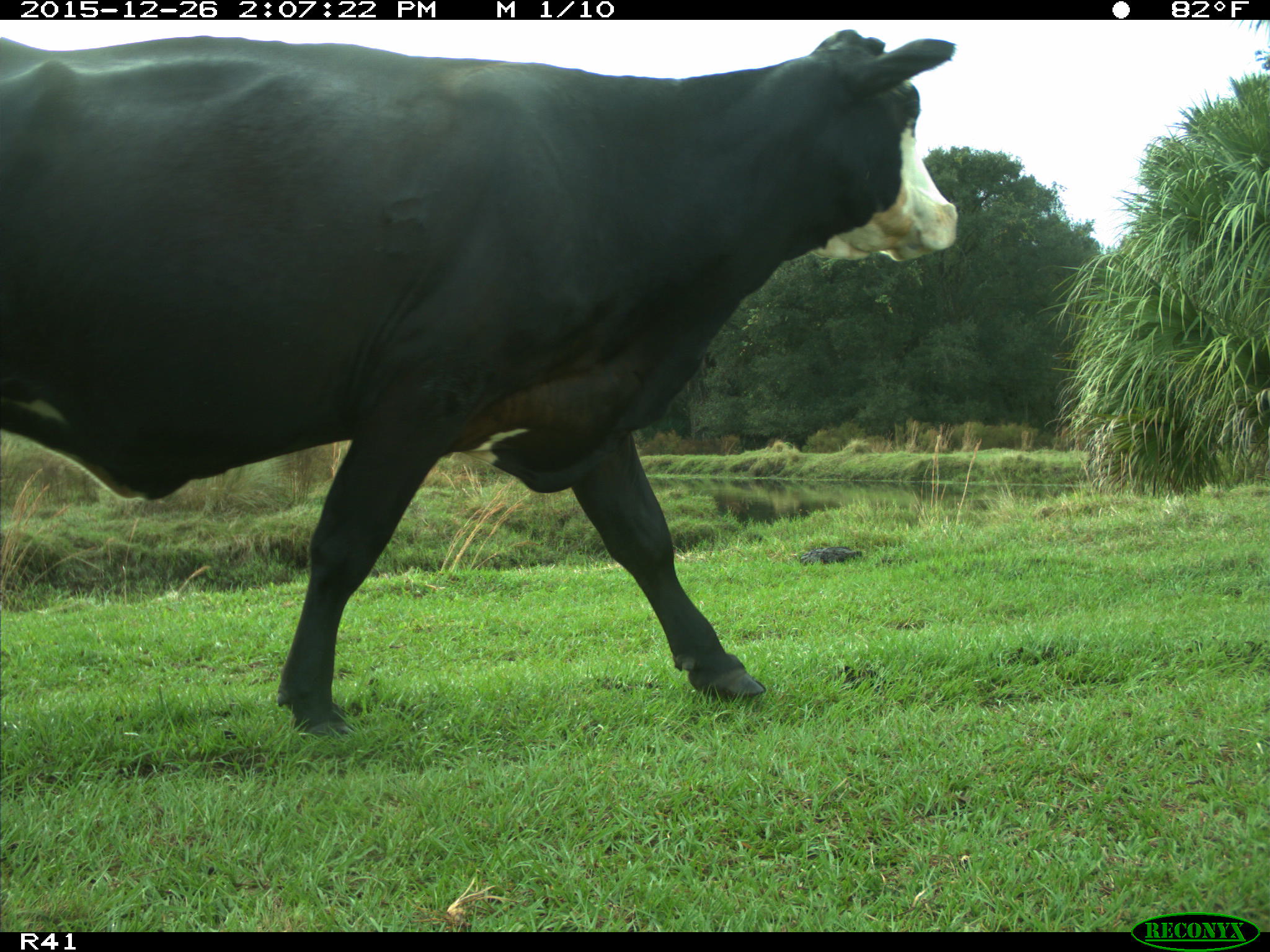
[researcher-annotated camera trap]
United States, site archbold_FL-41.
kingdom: Animalia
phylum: Chordata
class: Mammalia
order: Artiodactyla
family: Bovidae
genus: Bos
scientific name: Bos taurus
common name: domestic cow